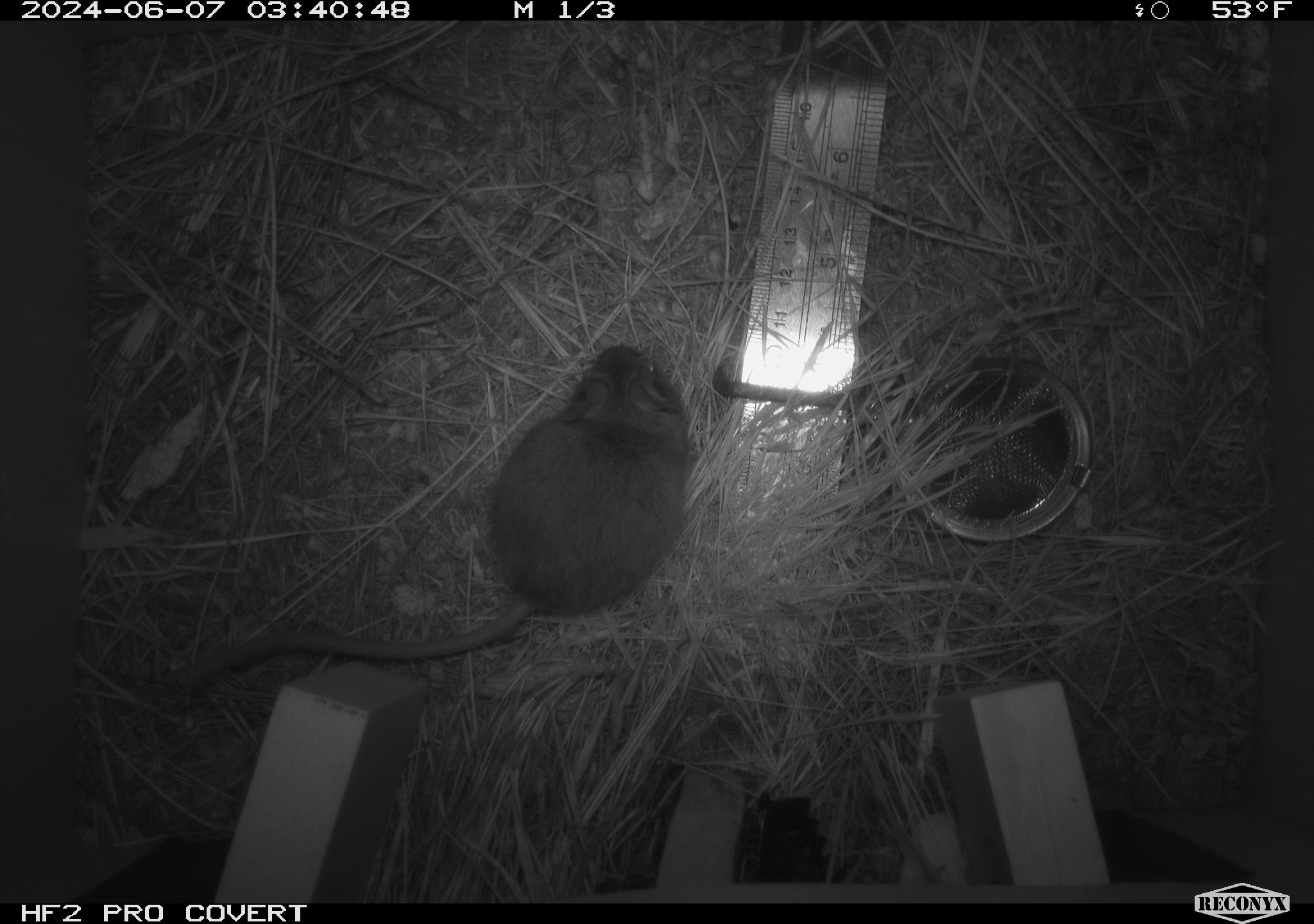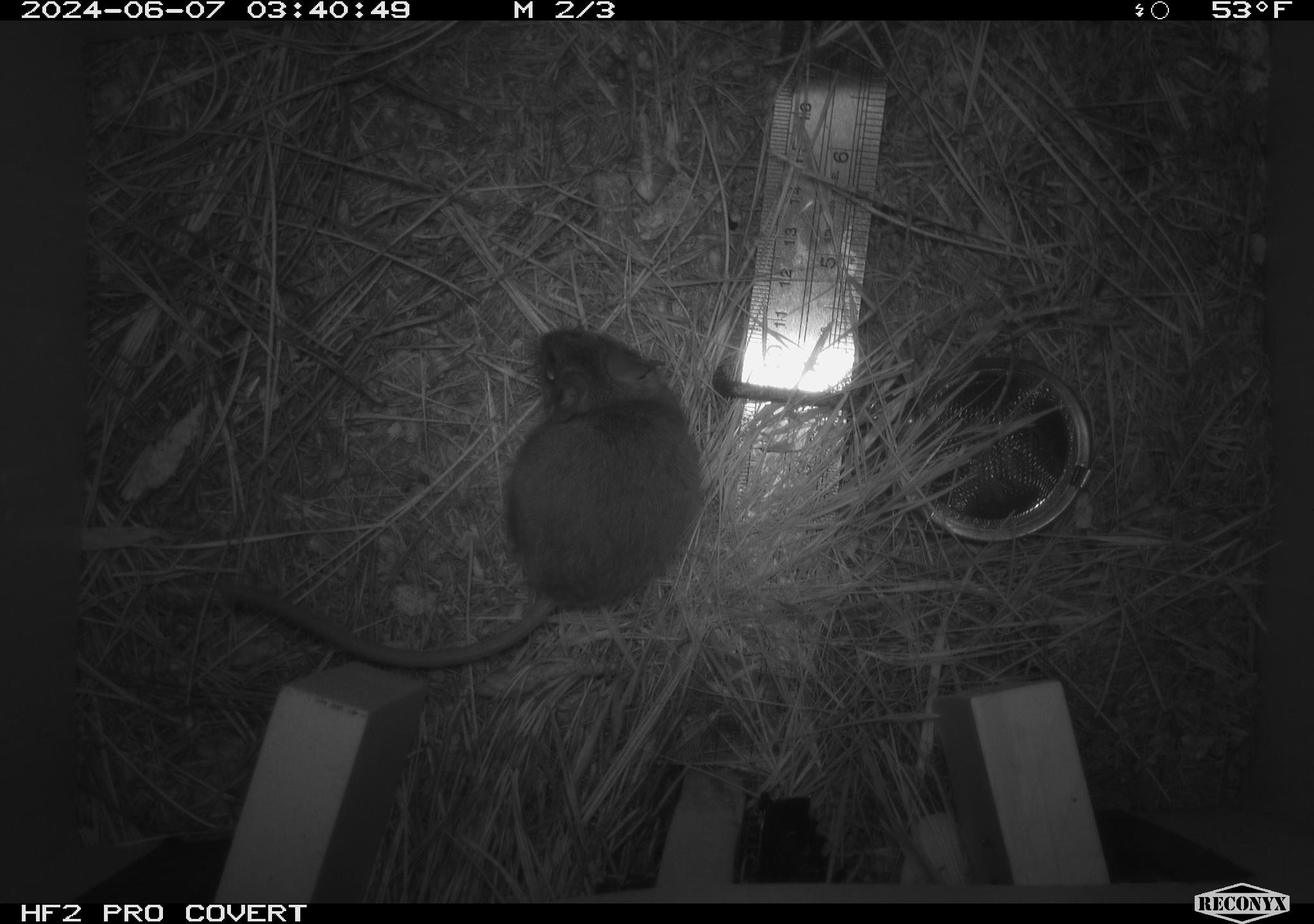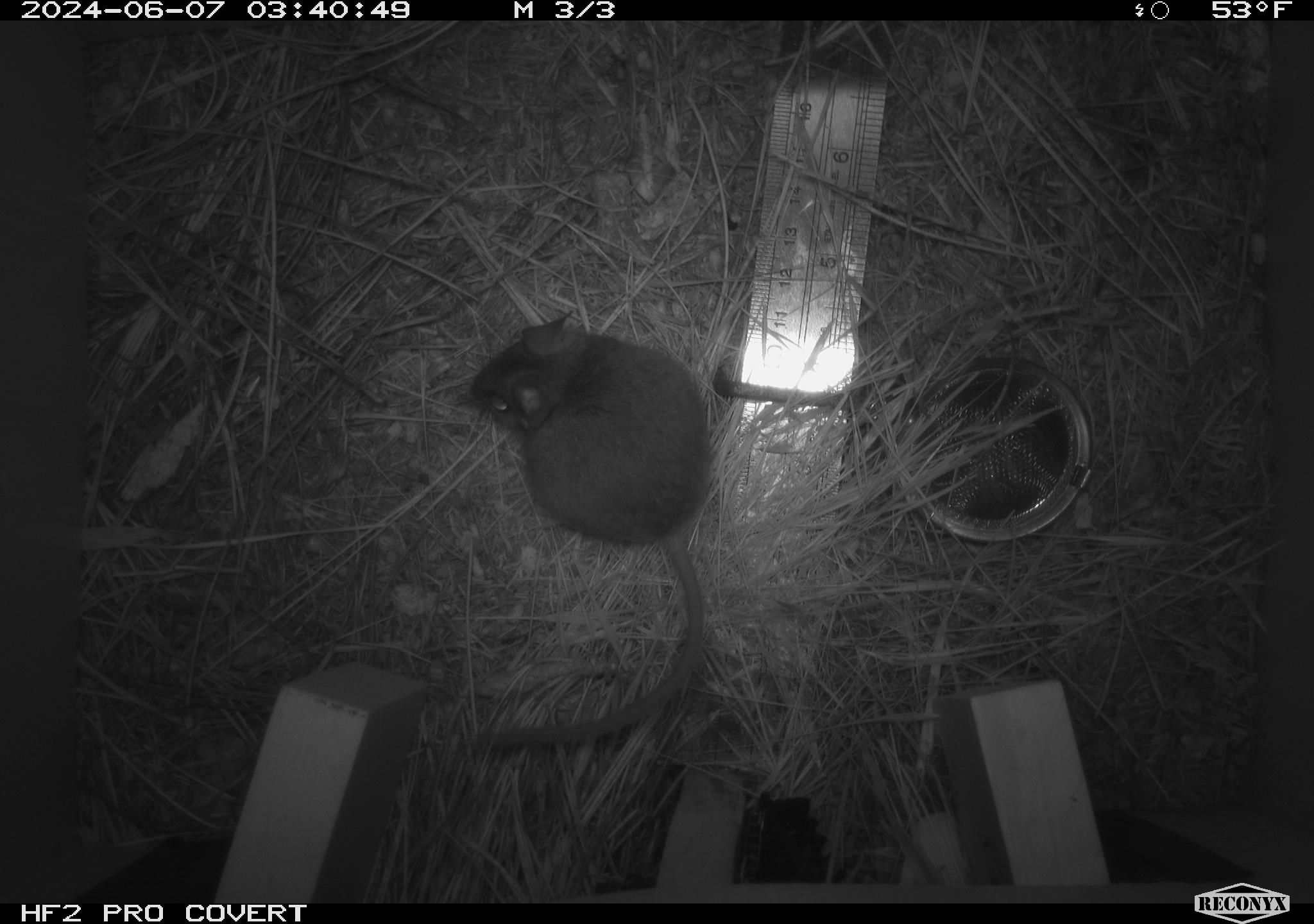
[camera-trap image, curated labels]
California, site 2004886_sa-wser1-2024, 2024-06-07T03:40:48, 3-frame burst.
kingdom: Animalia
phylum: Chordata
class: Mammalia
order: Rodentia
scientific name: Rodentia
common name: mouse species